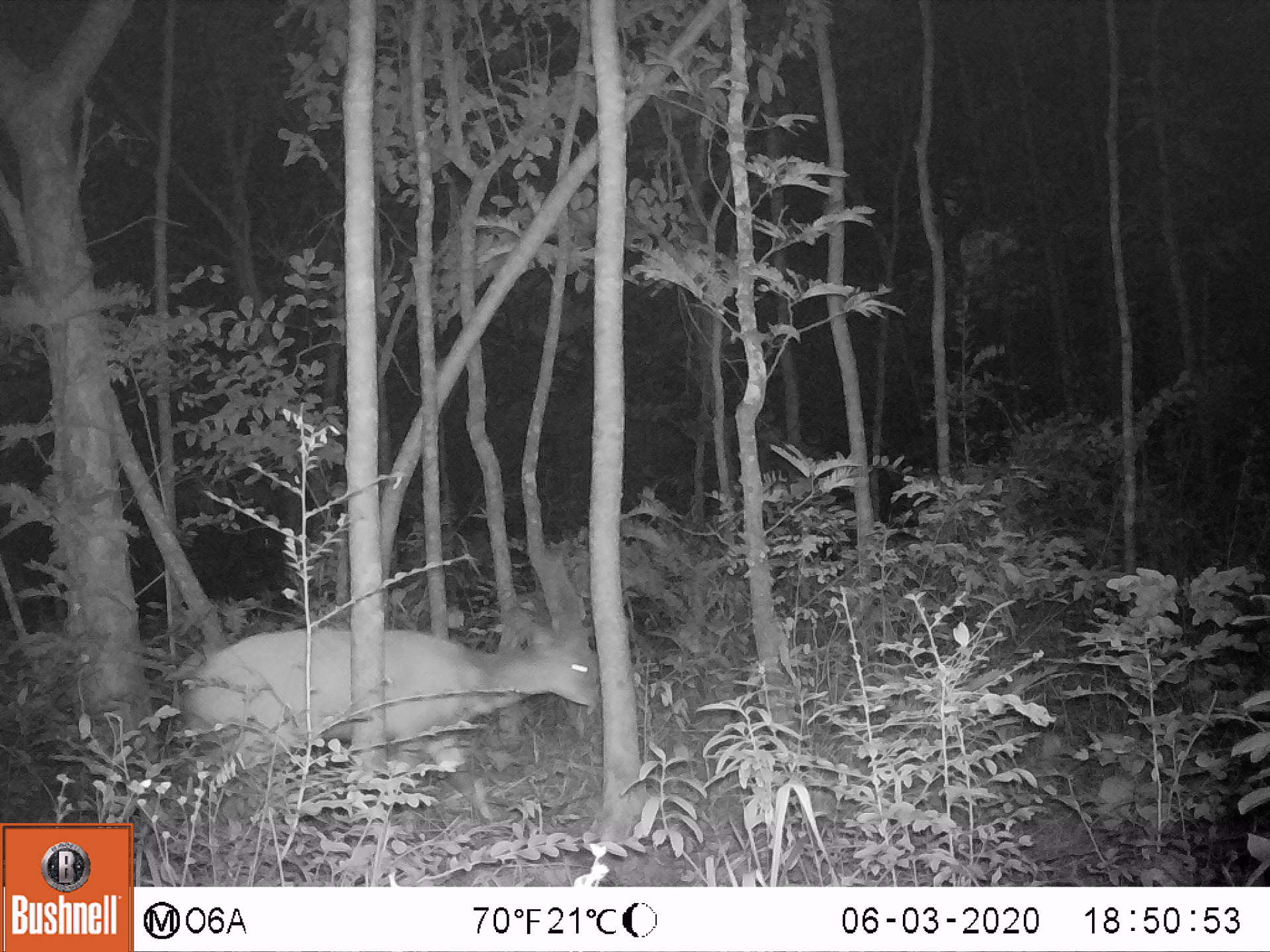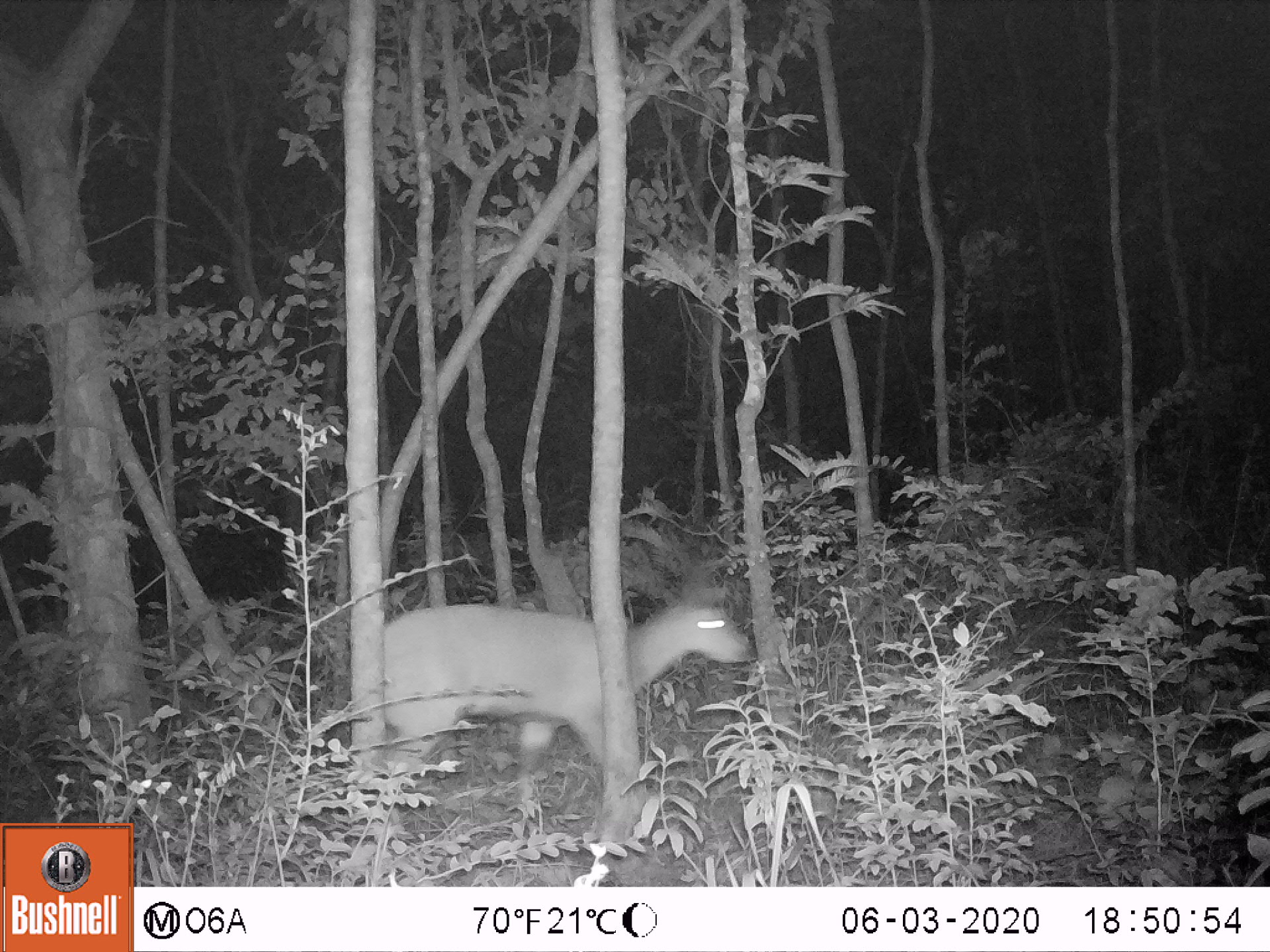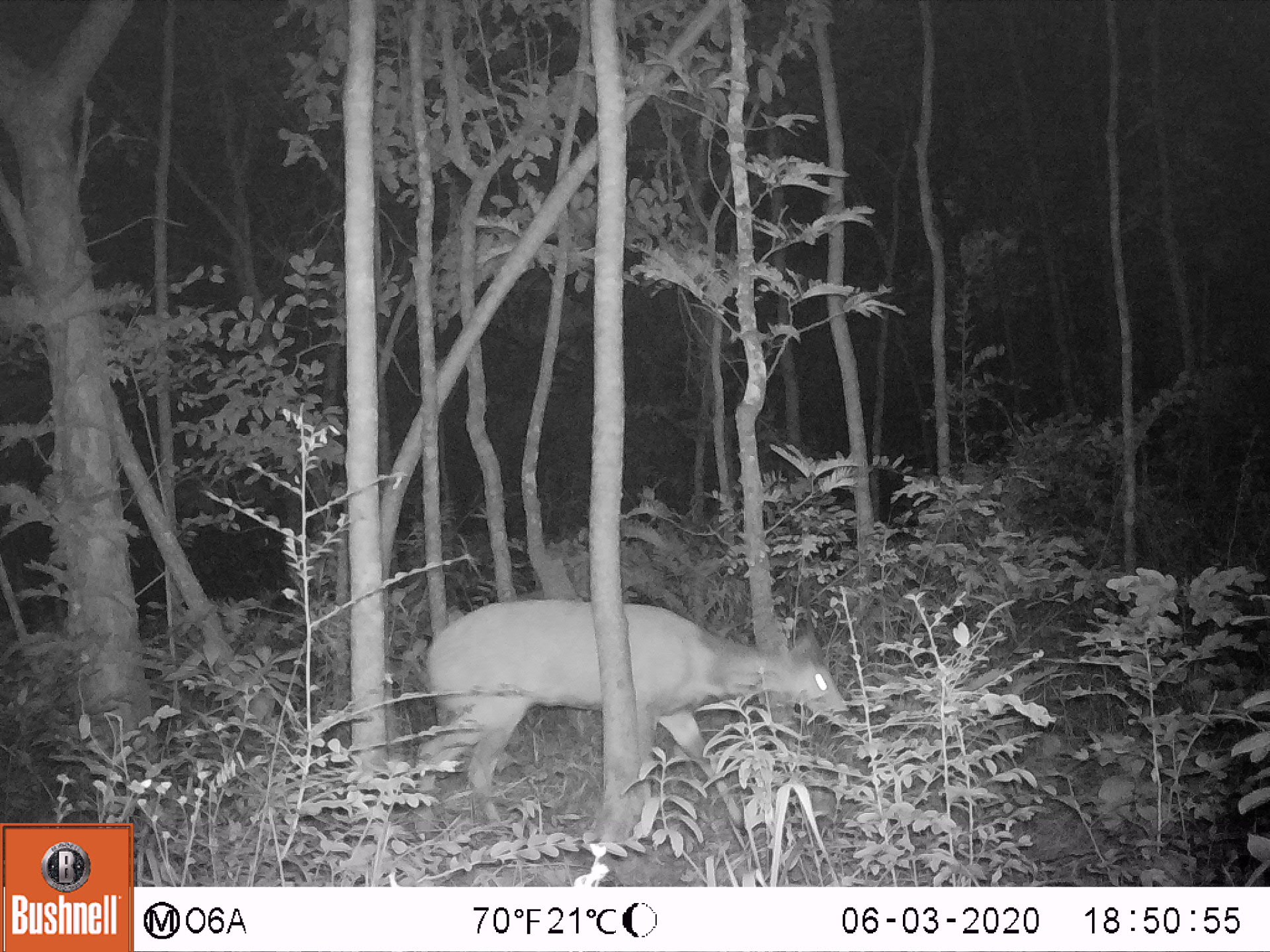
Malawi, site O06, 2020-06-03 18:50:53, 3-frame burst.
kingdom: Animalia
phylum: Chordata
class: Mammalia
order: Artiodactyla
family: Bovidae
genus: Tragelaphus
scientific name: Tragelaphus sylvaticus sylvaticus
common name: cape bushbuck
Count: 1.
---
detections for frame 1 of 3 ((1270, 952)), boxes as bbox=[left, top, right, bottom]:
cape bushbuck: bbox=[169, 552, 599, 802]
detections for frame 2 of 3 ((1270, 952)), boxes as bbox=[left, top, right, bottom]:
cape bushbuck: bbox=[365, 522, 758, 794]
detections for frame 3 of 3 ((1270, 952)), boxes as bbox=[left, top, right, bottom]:
cape bushbuck: bbox=[397, 578, 851, 832]